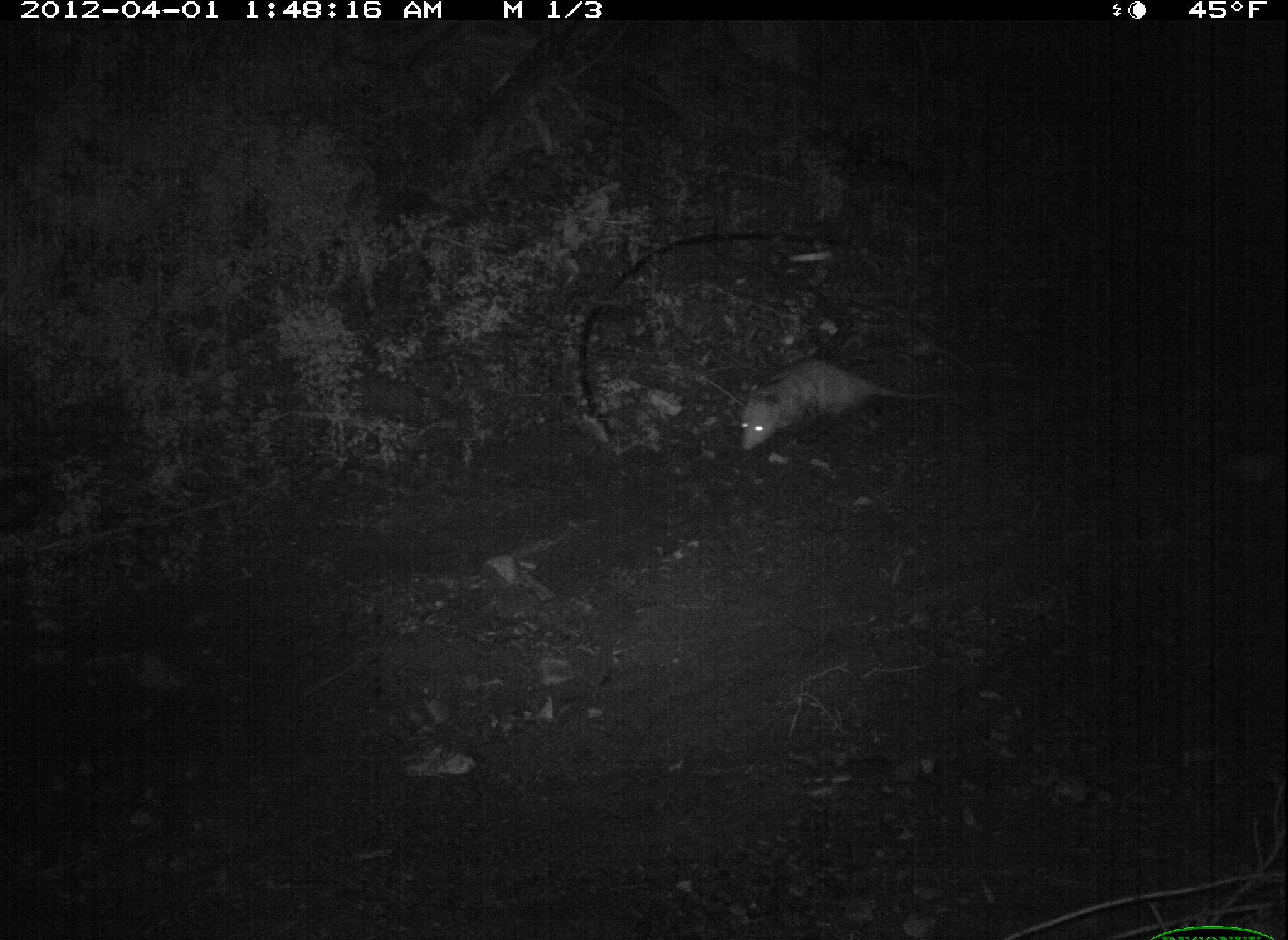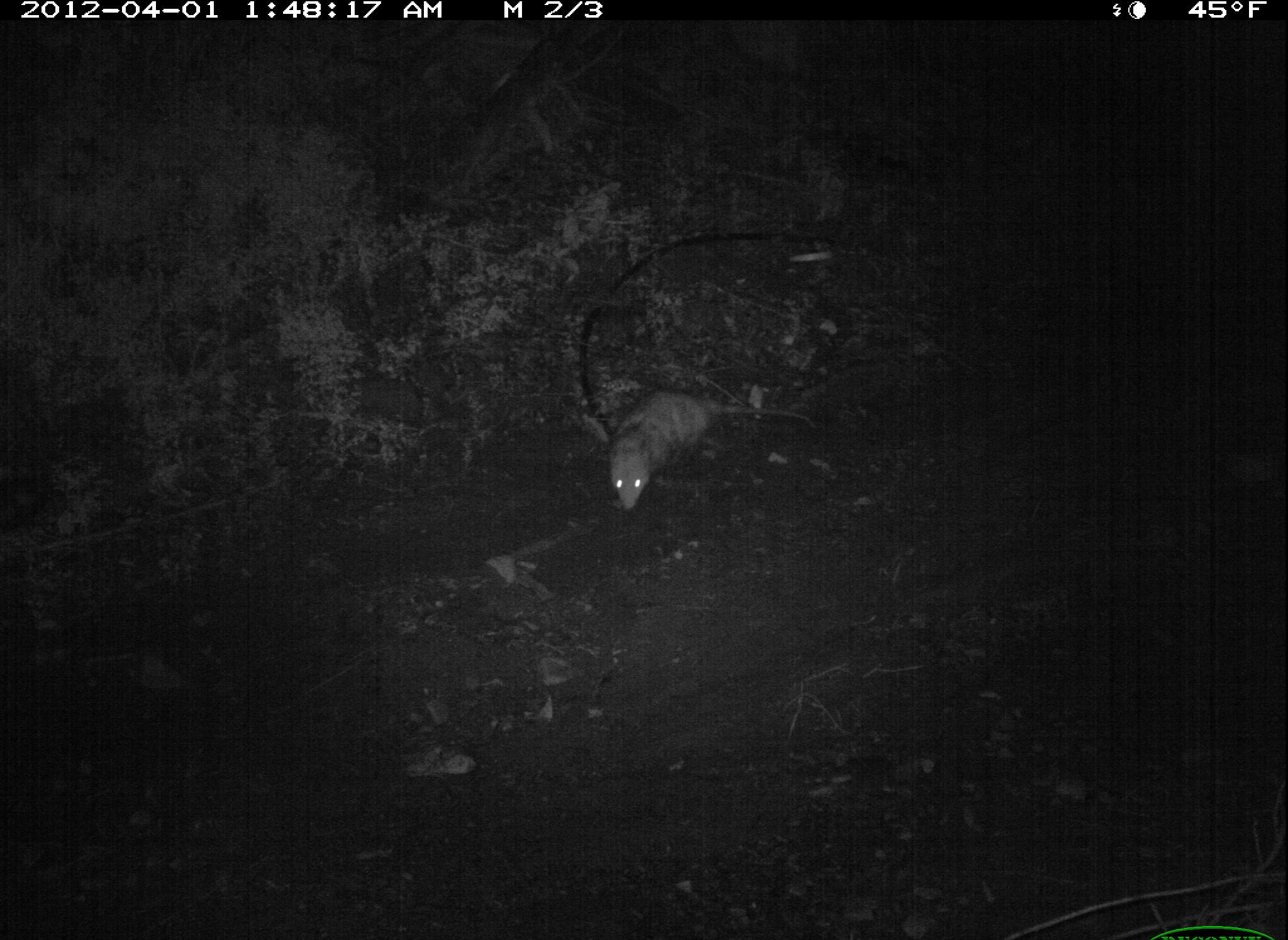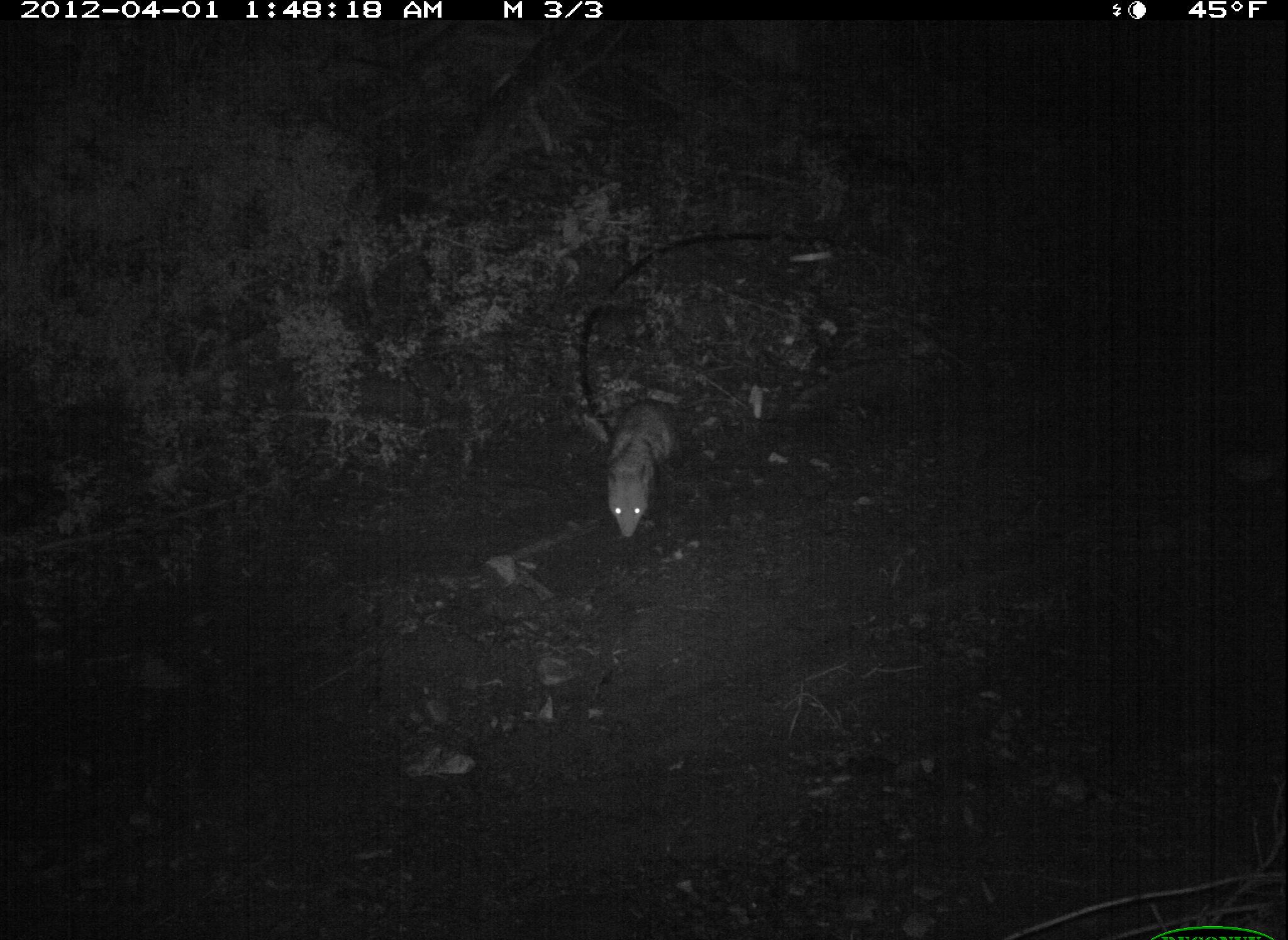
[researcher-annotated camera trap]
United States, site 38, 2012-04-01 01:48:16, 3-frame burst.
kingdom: Animalia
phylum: Chordata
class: Mammalia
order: Didelphimorphia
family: Didelphidae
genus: Didelphis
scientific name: Didelphis virginiana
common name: virginia opossum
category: opossum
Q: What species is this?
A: Opossum (virginia opossum) (Didelphis virginiana).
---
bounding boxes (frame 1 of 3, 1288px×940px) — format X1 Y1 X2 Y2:
opossum: 731 358 958 469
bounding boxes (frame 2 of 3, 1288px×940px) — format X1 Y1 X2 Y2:
opossum: 605 380 816 514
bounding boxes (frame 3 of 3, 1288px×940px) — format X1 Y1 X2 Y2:
opossum: 586 385 716 565